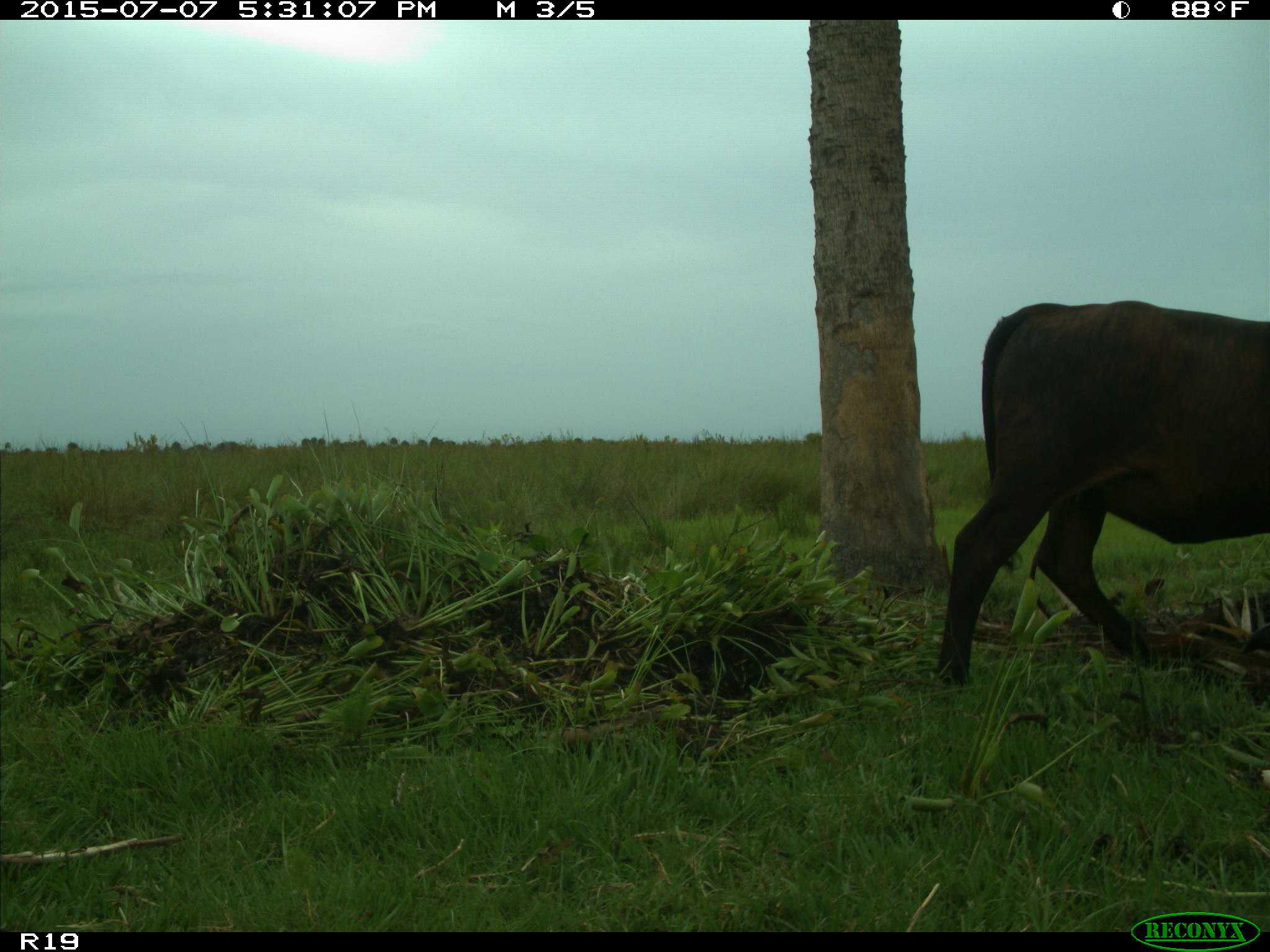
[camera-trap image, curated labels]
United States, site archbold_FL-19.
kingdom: Animalia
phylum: Chordata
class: Mammalia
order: Artiodactyla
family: Bovidae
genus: Bos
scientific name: Bos taurus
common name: domestic cow